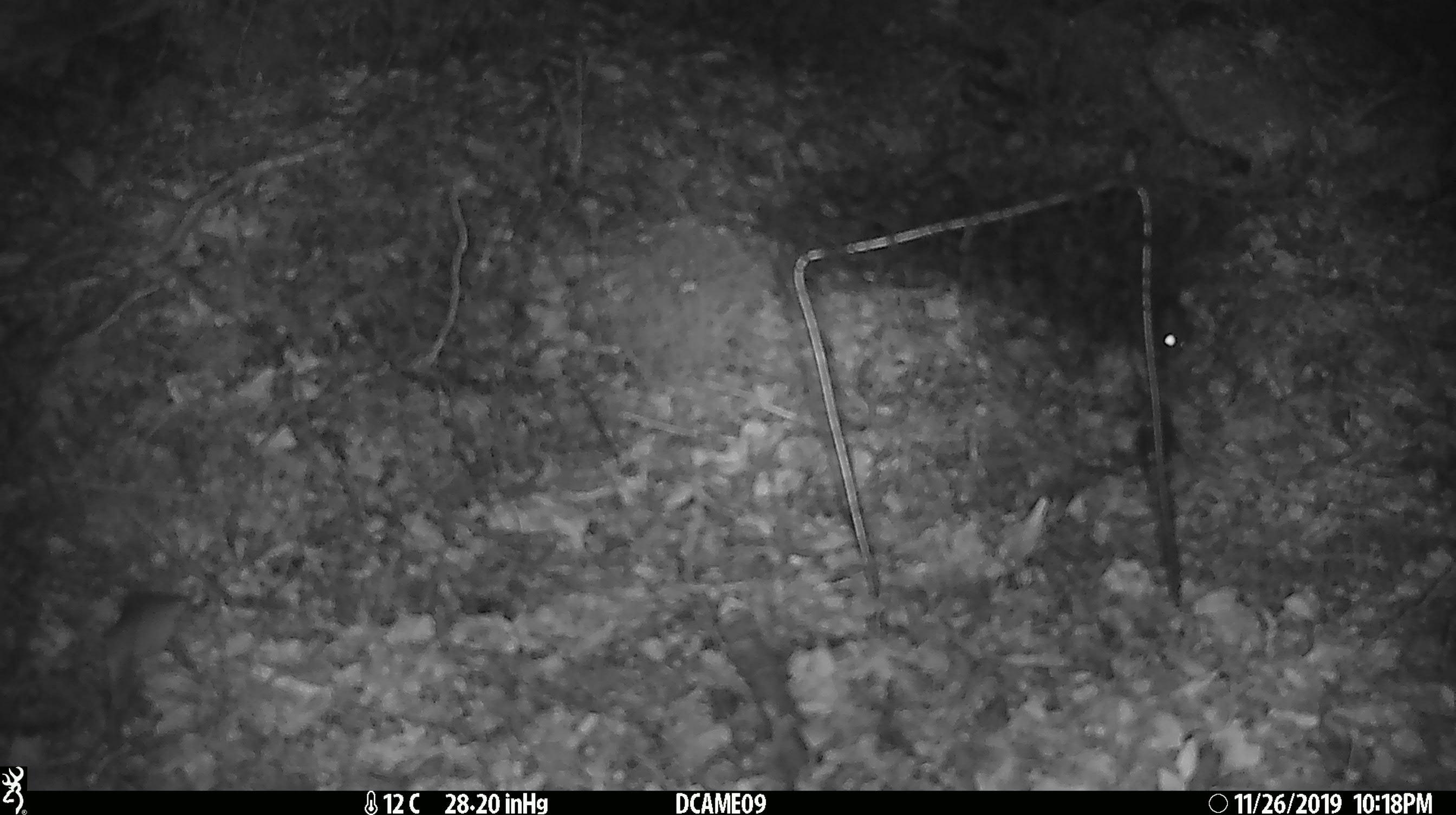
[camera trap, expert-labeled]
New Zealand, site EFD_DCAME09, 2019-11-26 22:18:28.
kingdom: Animalia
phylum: Chordata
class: Mammalia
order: Rodentia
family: Muridae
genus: Mus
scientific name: Mus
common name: mouse